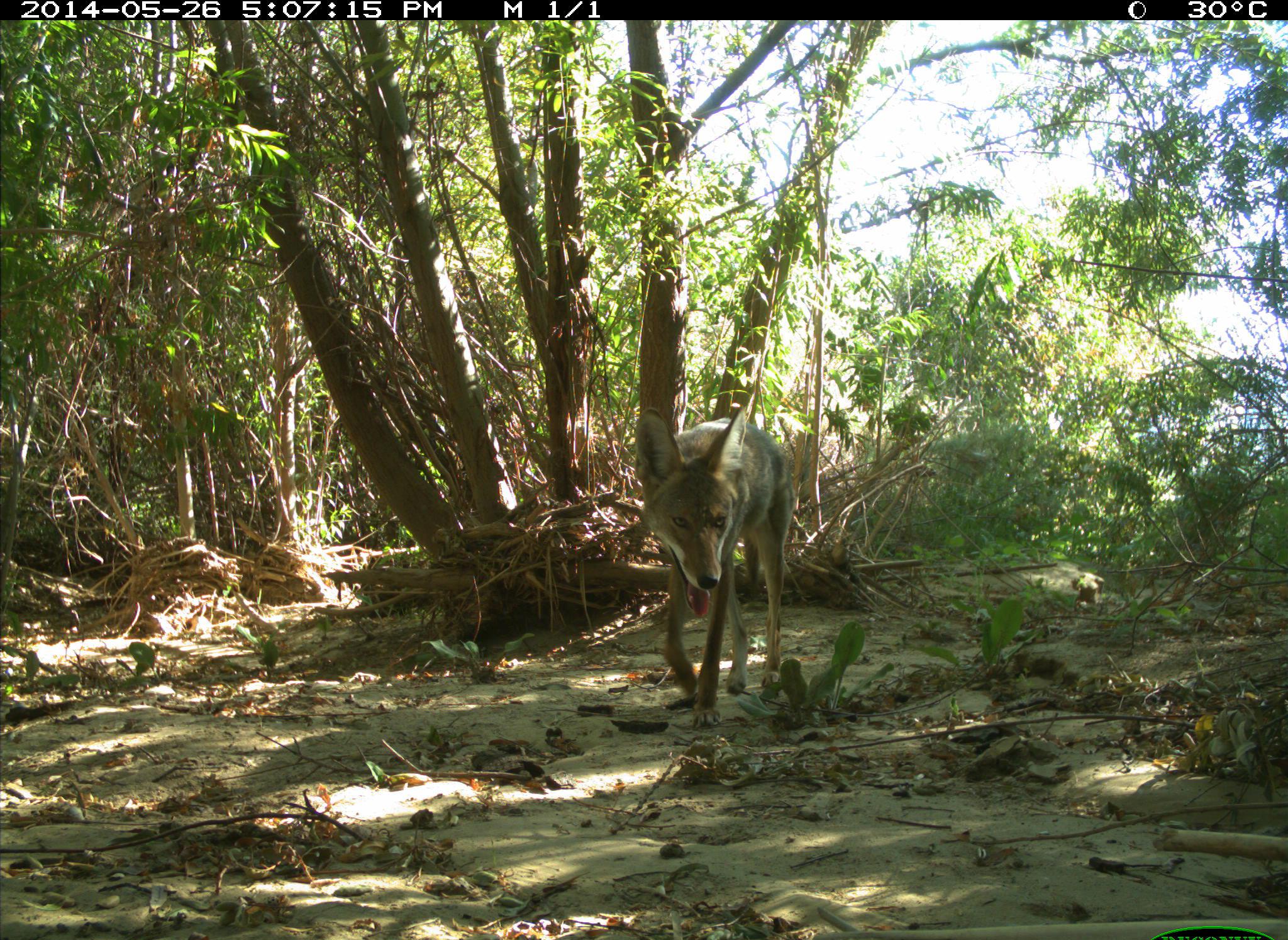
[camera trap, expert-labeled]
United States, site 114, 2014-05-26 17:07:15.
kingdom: Animalia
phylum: Chordata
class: Mammalia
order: Carnivora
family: Canidae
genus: Canis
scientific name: Canis latrans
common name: coyote